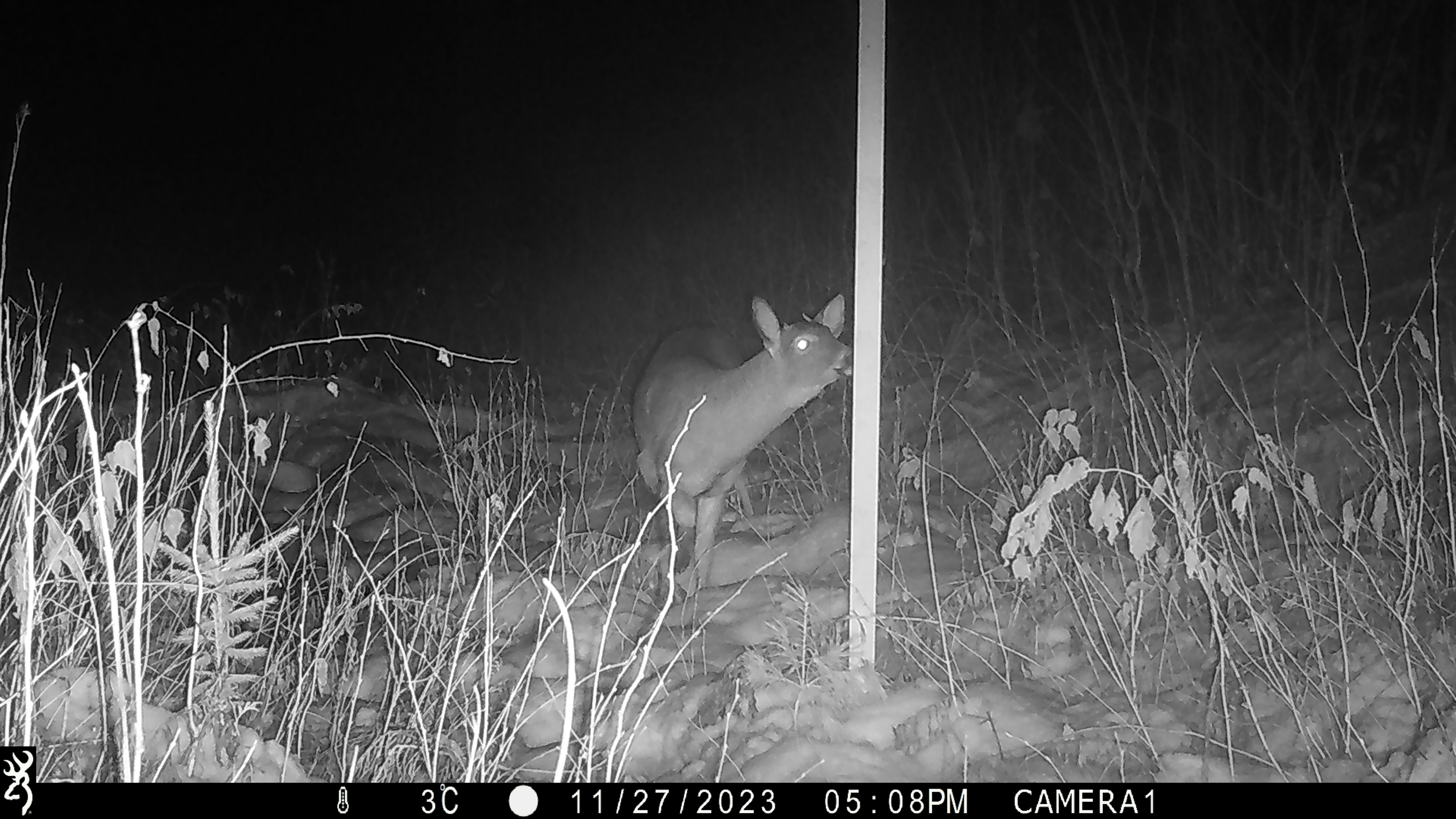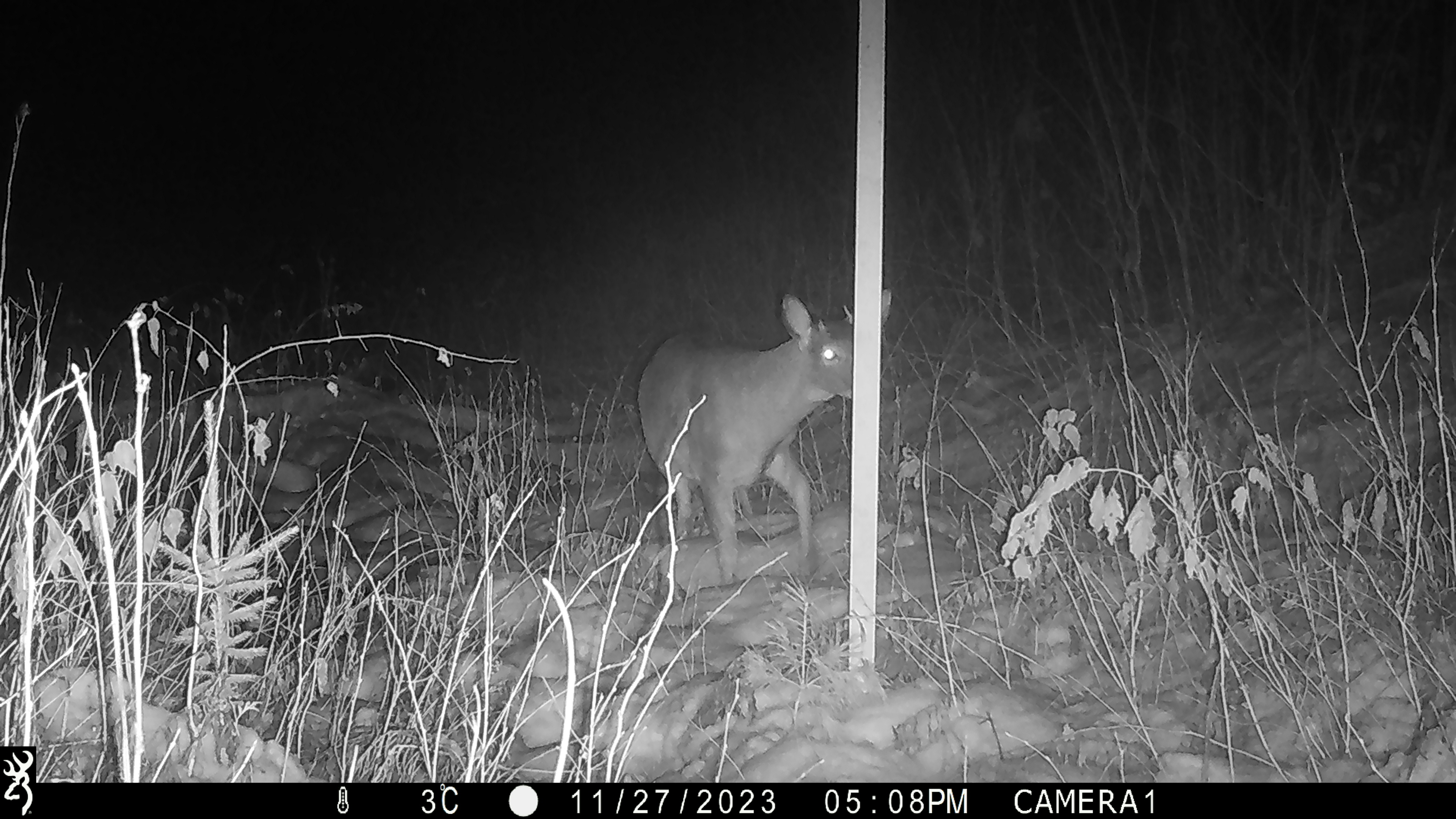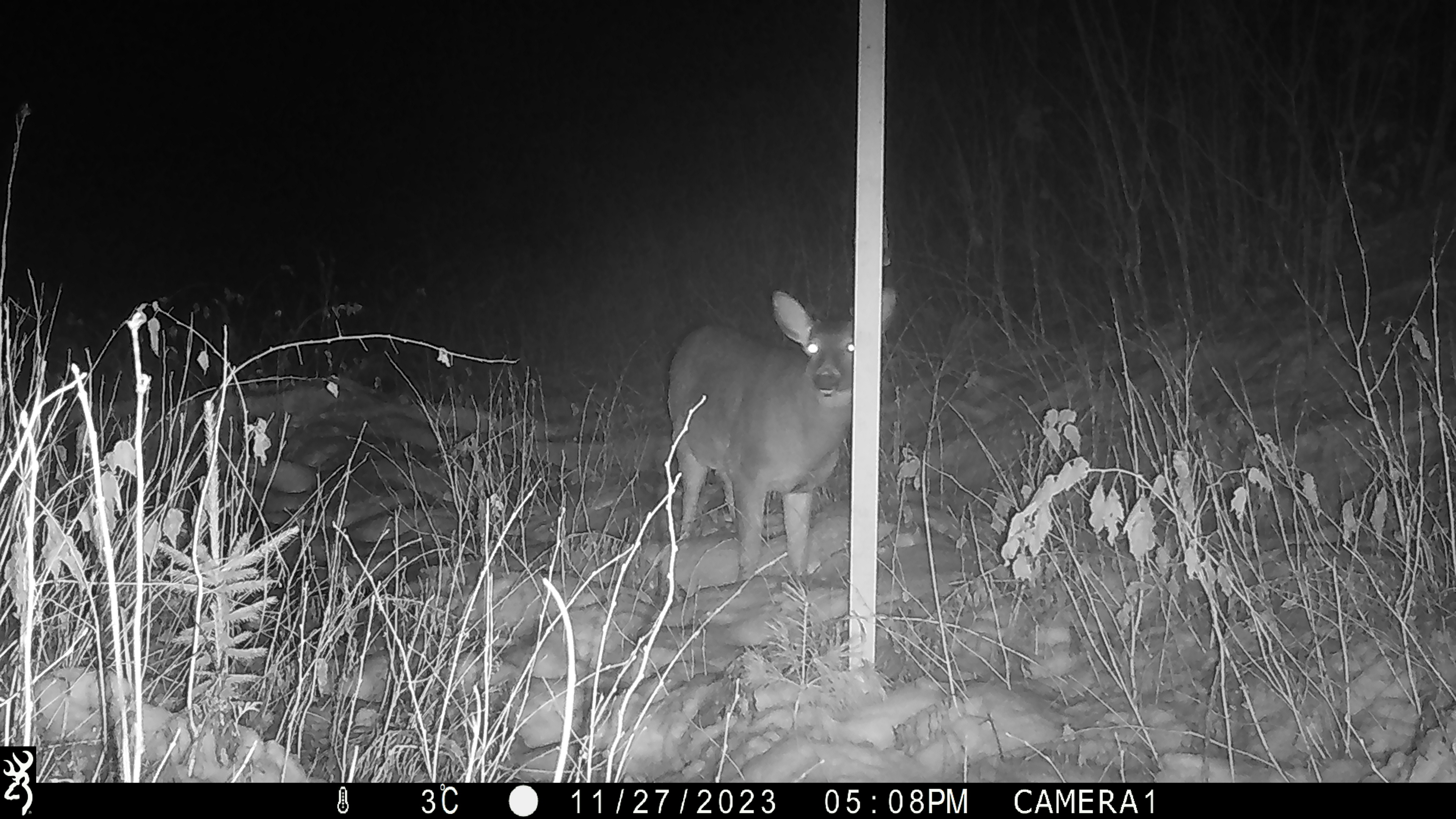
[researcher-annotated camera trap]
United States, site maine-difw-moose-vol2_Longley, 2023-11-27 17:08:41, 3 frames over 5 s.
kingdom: Animalia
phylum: Chordata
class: Mammalia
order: Artiodactyla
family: Cervidae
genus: Odocoileus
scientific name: Odocoileus virginianus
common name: white-tailed deer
White-tailed deer (Odocoileus virginianus).